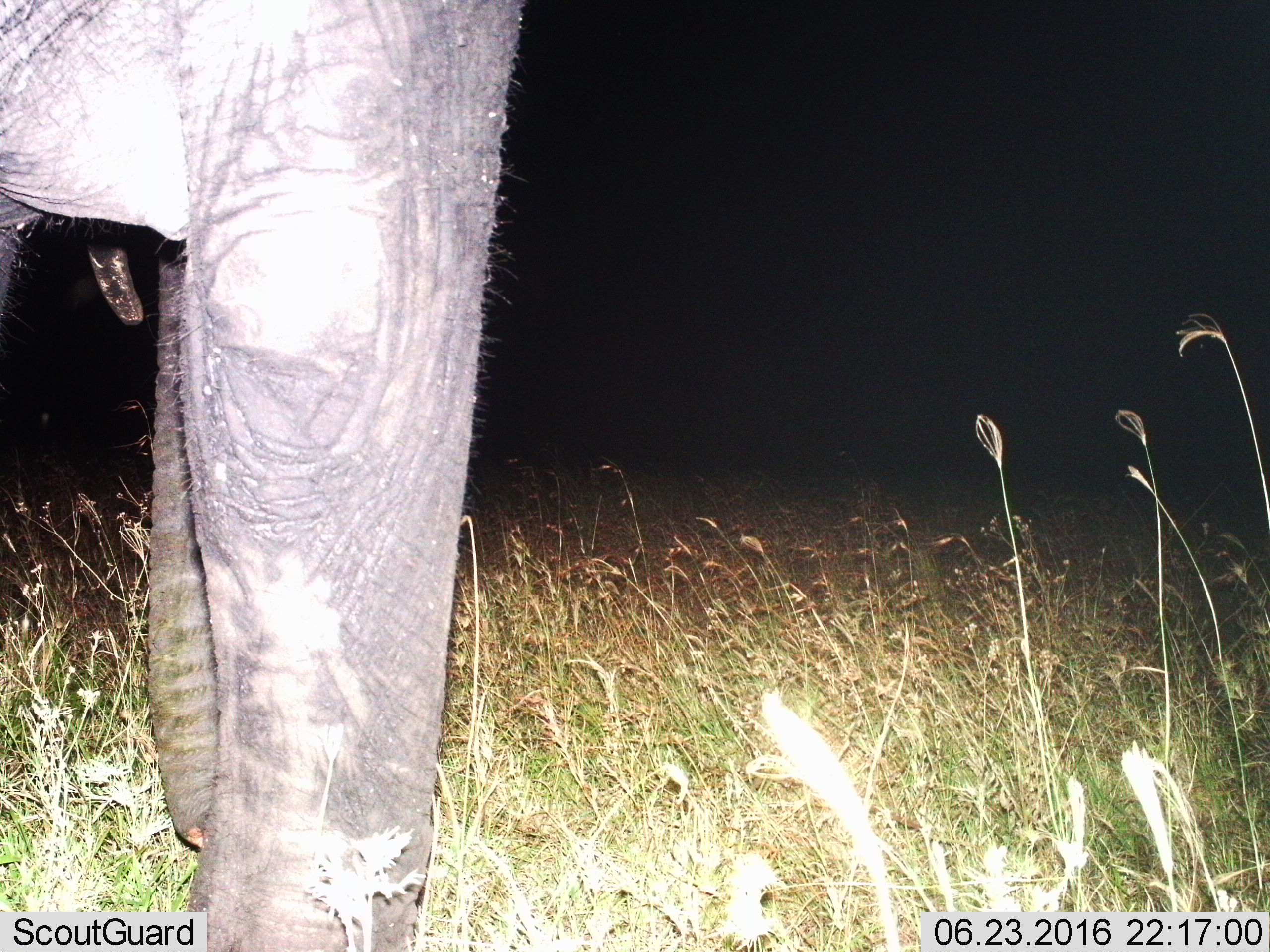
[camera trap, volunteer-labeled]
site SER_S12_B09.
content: unidentified animal